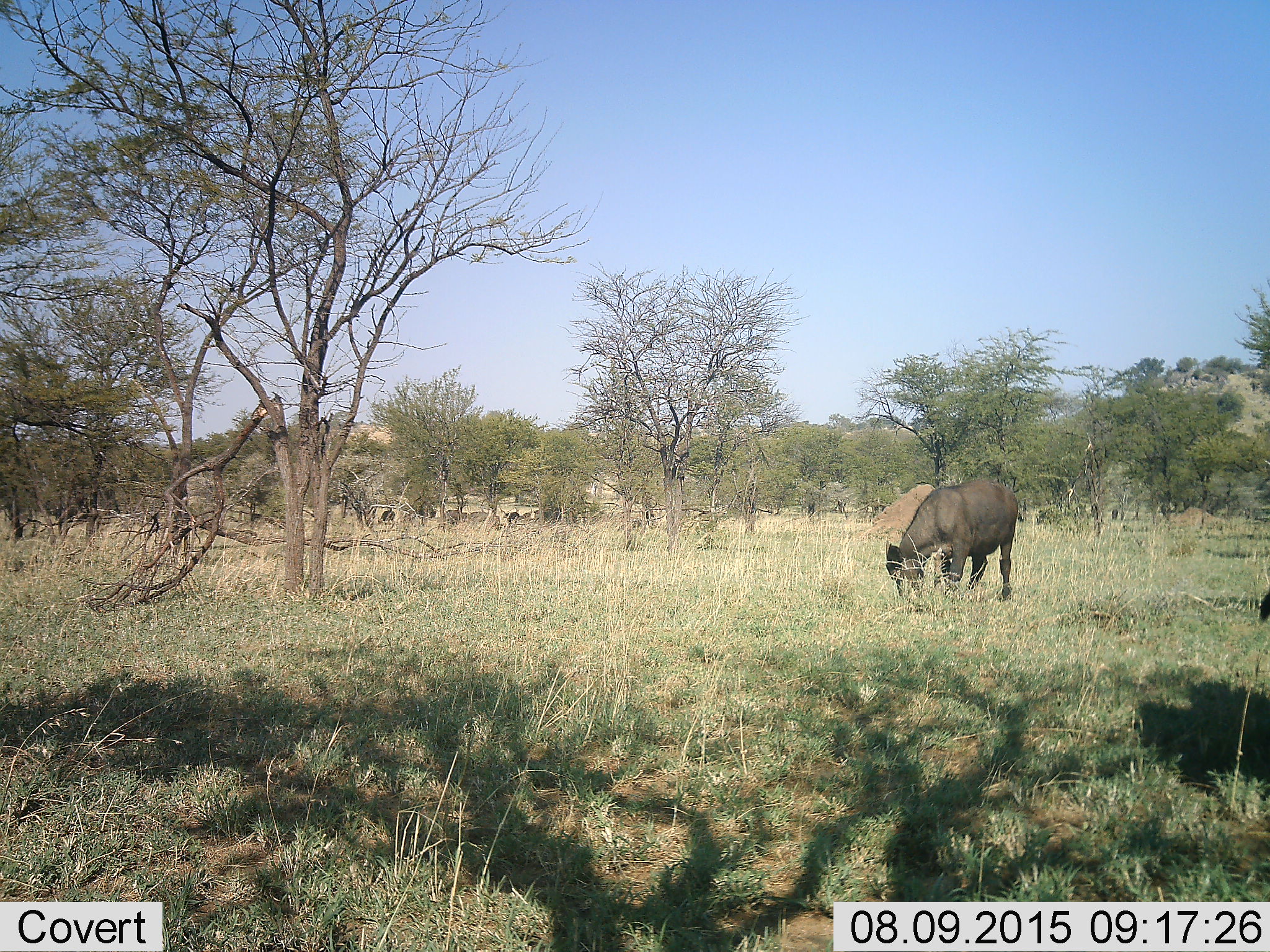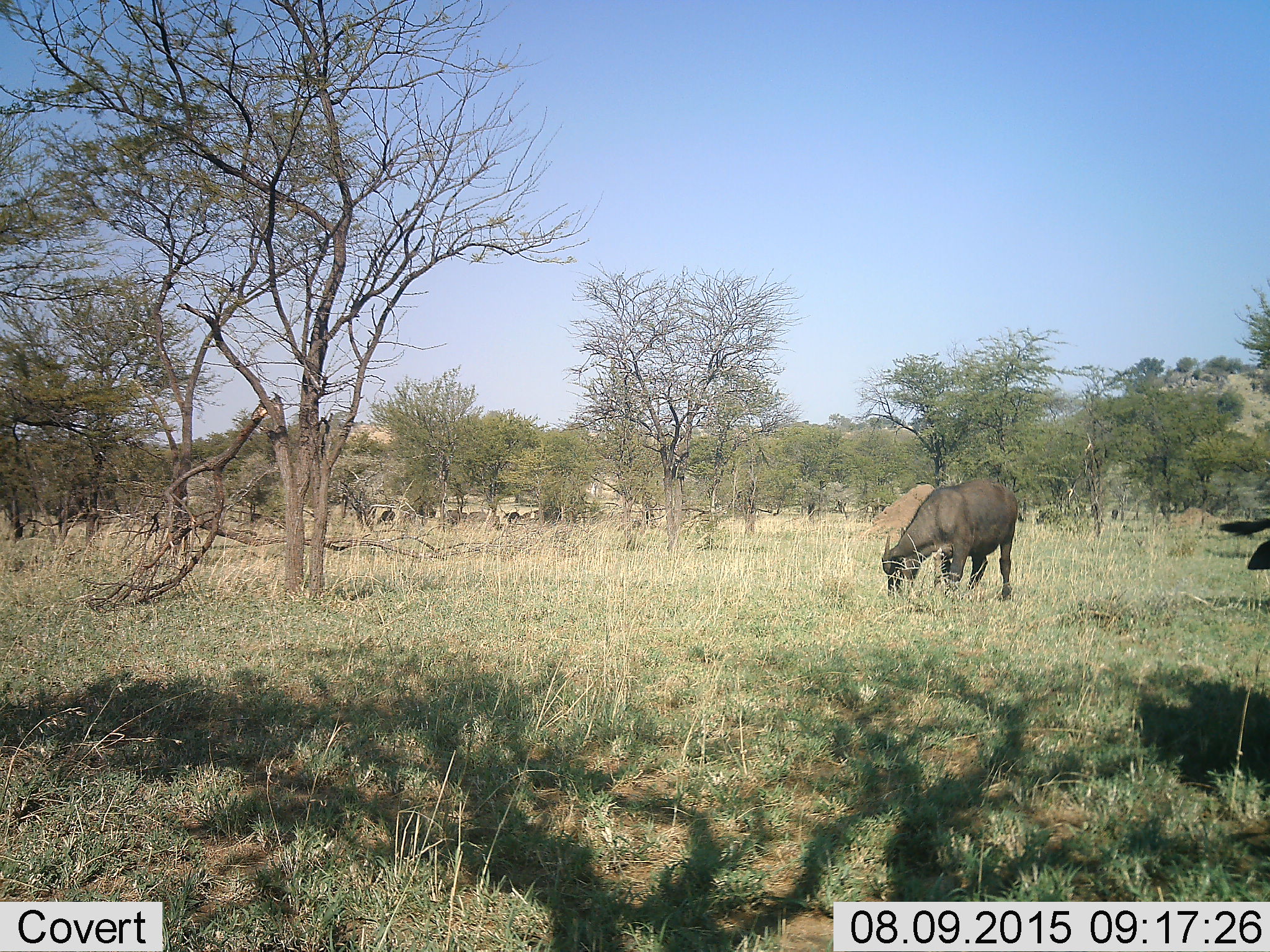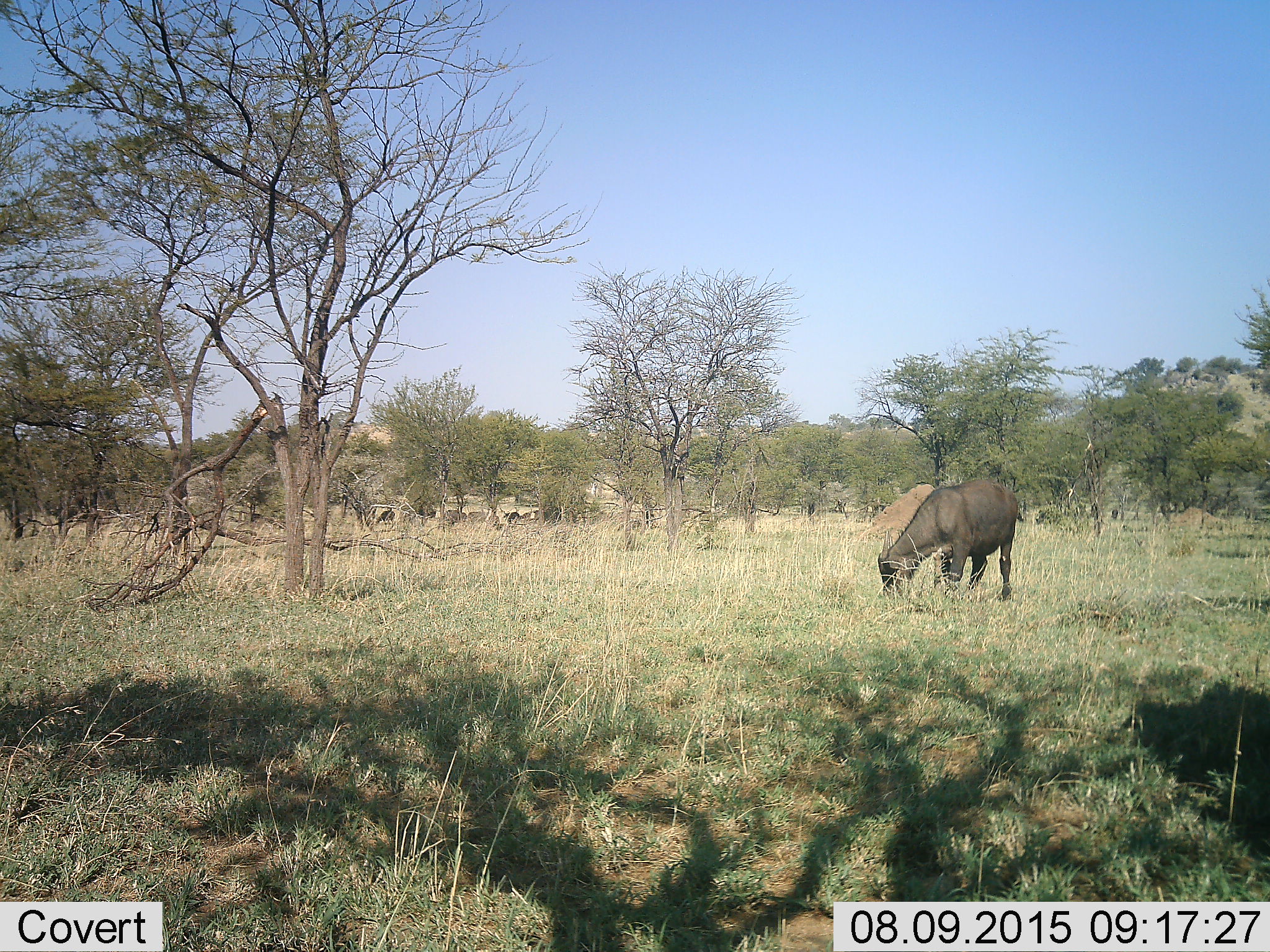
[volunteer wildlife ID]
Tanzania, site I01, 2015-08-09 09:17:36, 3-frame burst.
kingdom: Animalia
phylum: Chordata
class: Mammalia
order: Artiodactyla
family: Bovidae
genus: Syncerus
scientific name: Syncerus caffer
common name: cape buffalo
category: buffalo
Buffalo (cape buffalo) (Syncerus caffer), count 2. Behavior (volunteer vote fractions): standing 0%, resting 0%, moving 29%, interacting 0%. Young present (vote fraction): 0%. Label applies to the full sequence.